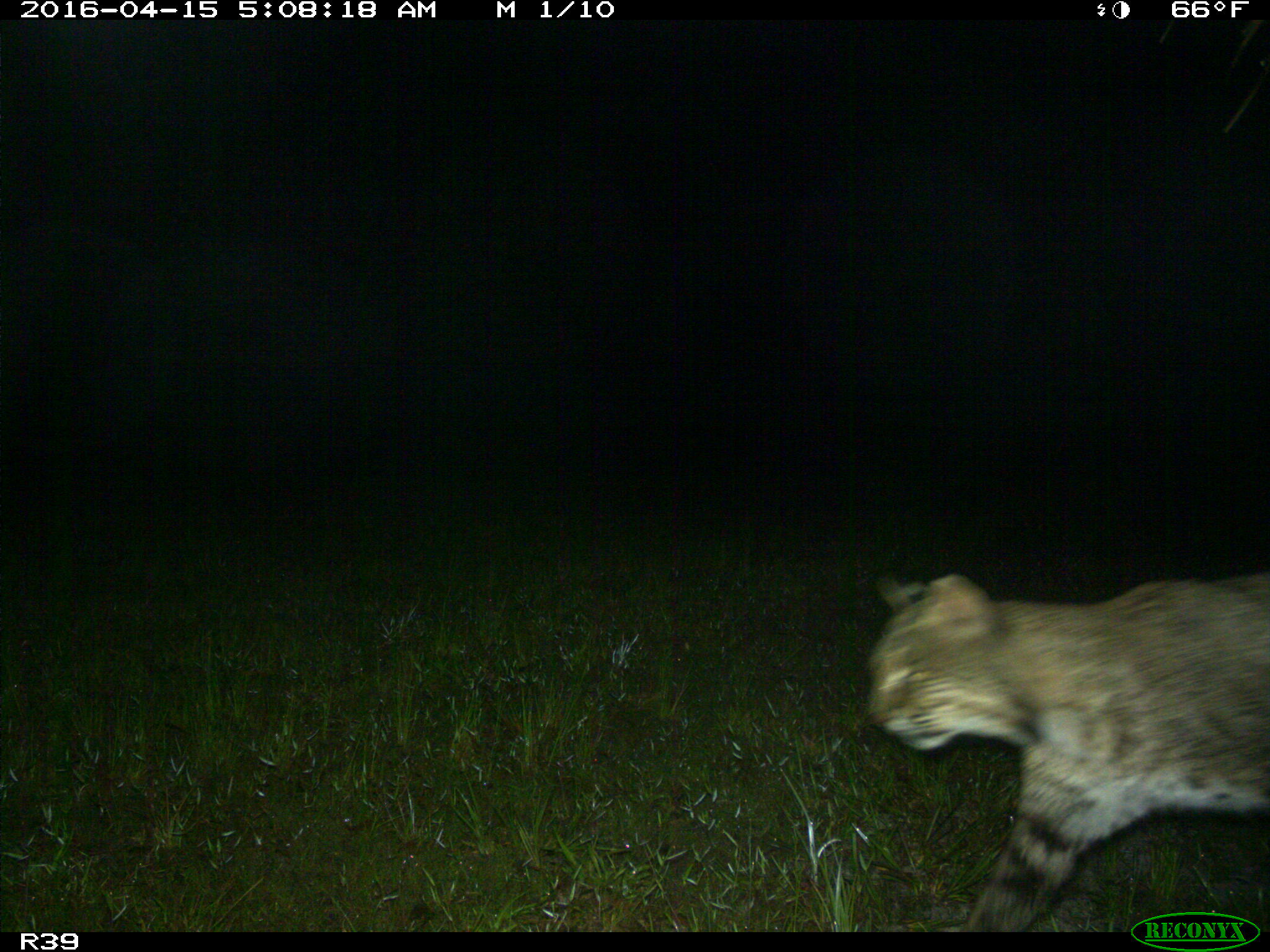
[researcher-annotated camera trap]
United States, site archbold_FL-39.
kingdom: Animalia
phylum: Chordata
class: Mammalia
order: Carnivora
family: Felidae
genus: Lynx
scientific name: Lynx rufus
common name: bobcat